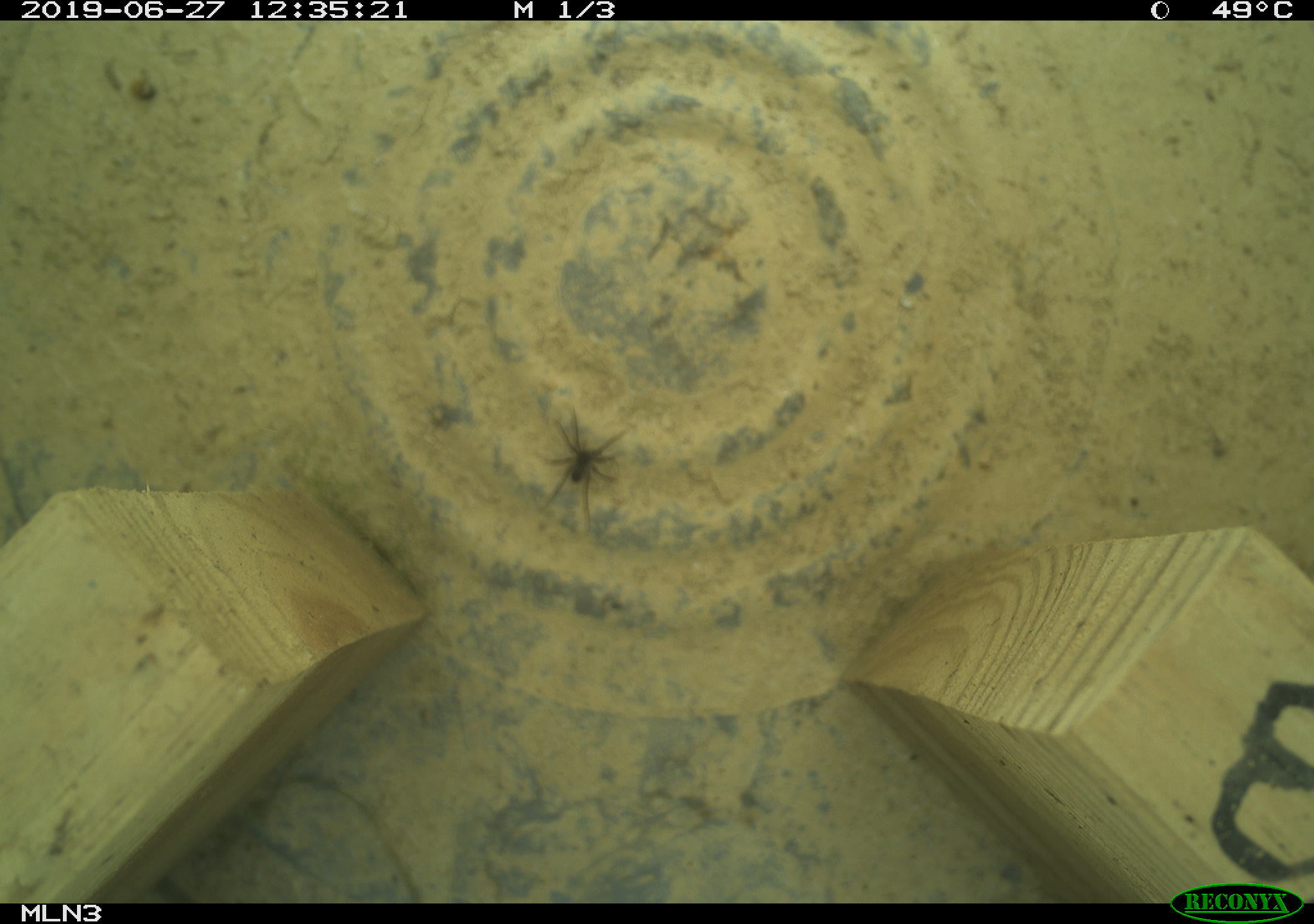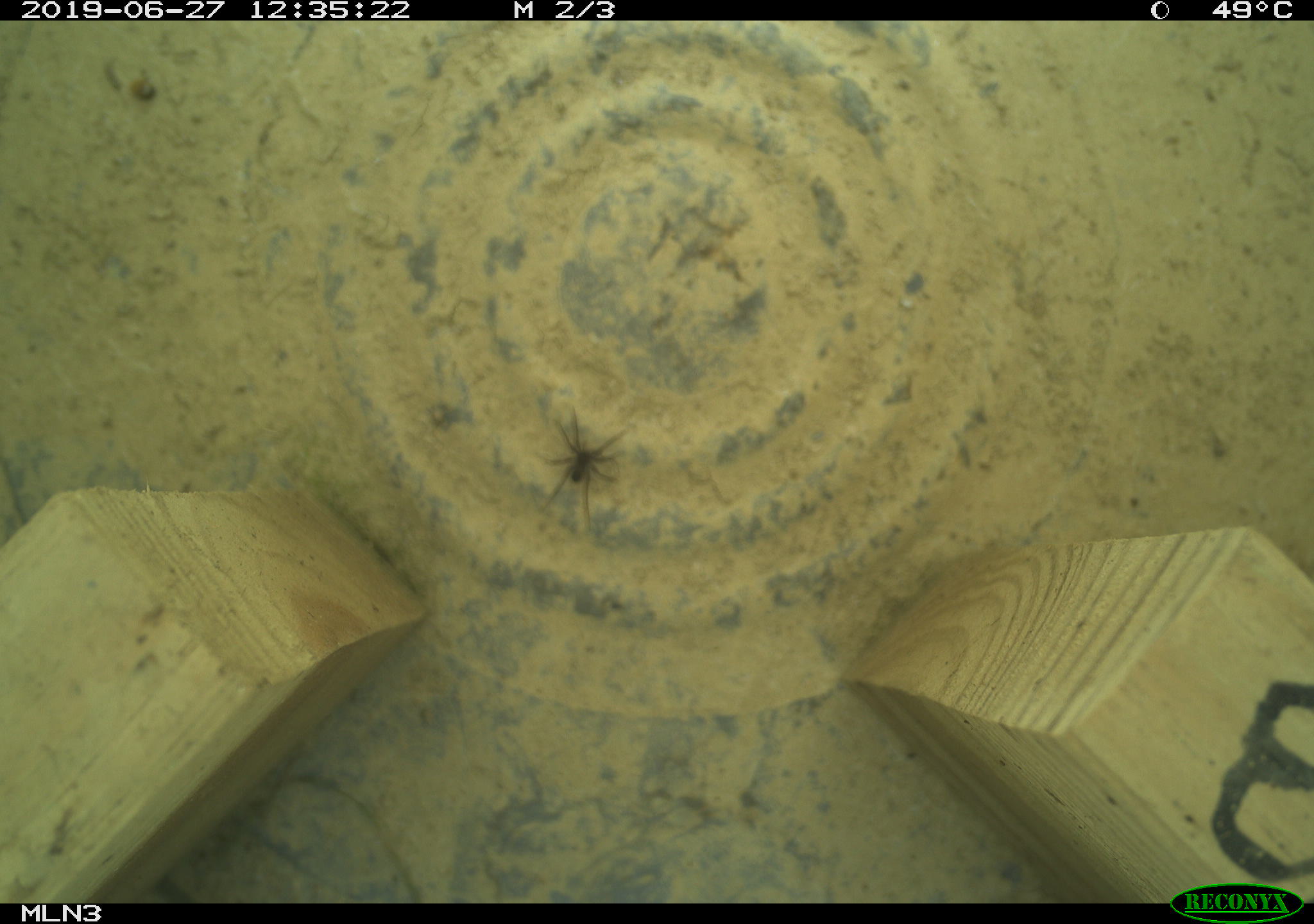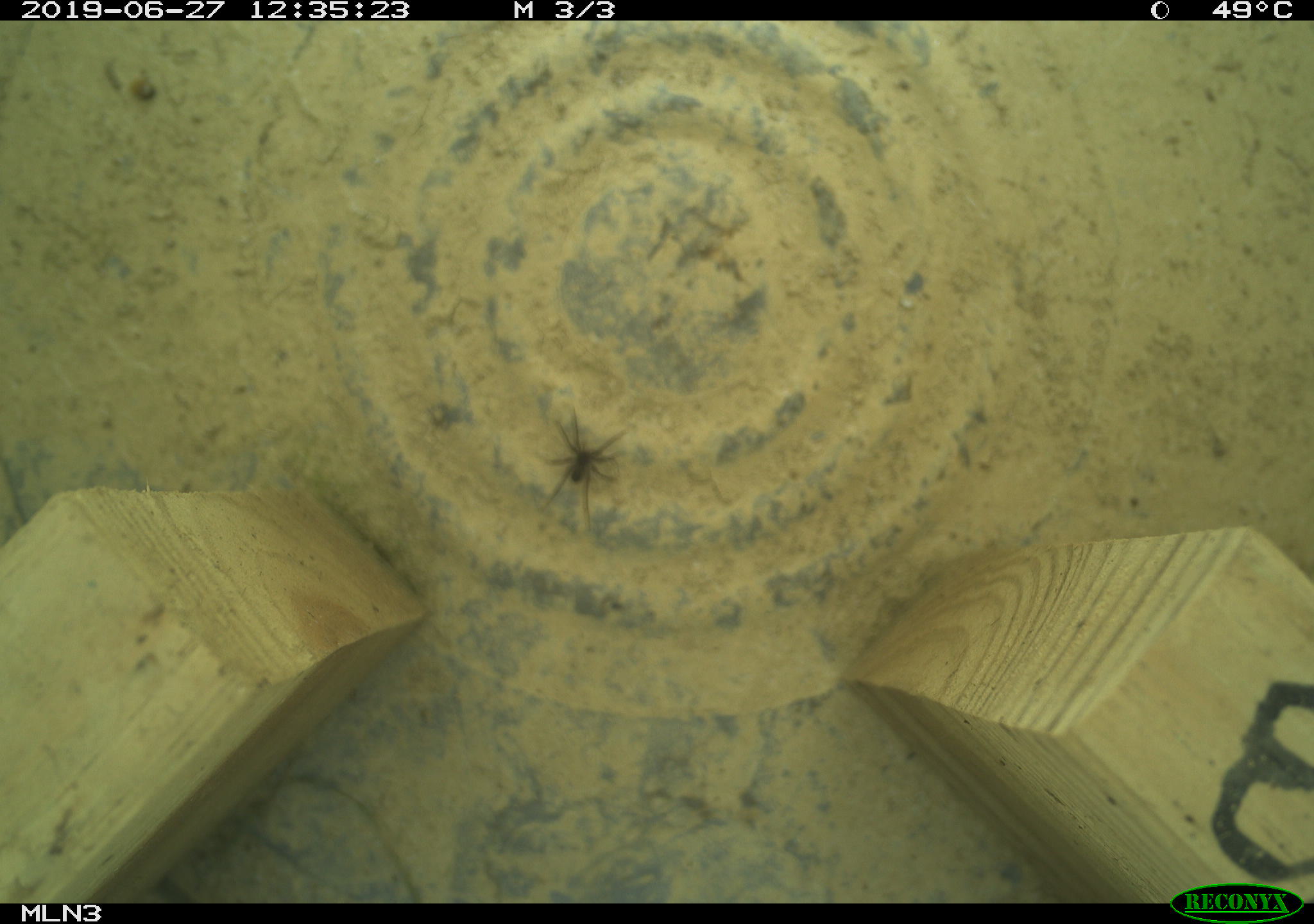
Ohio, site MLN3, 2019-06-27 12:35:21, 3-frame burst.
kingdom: Animalia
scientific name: Animalia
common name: animal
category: invertebrate